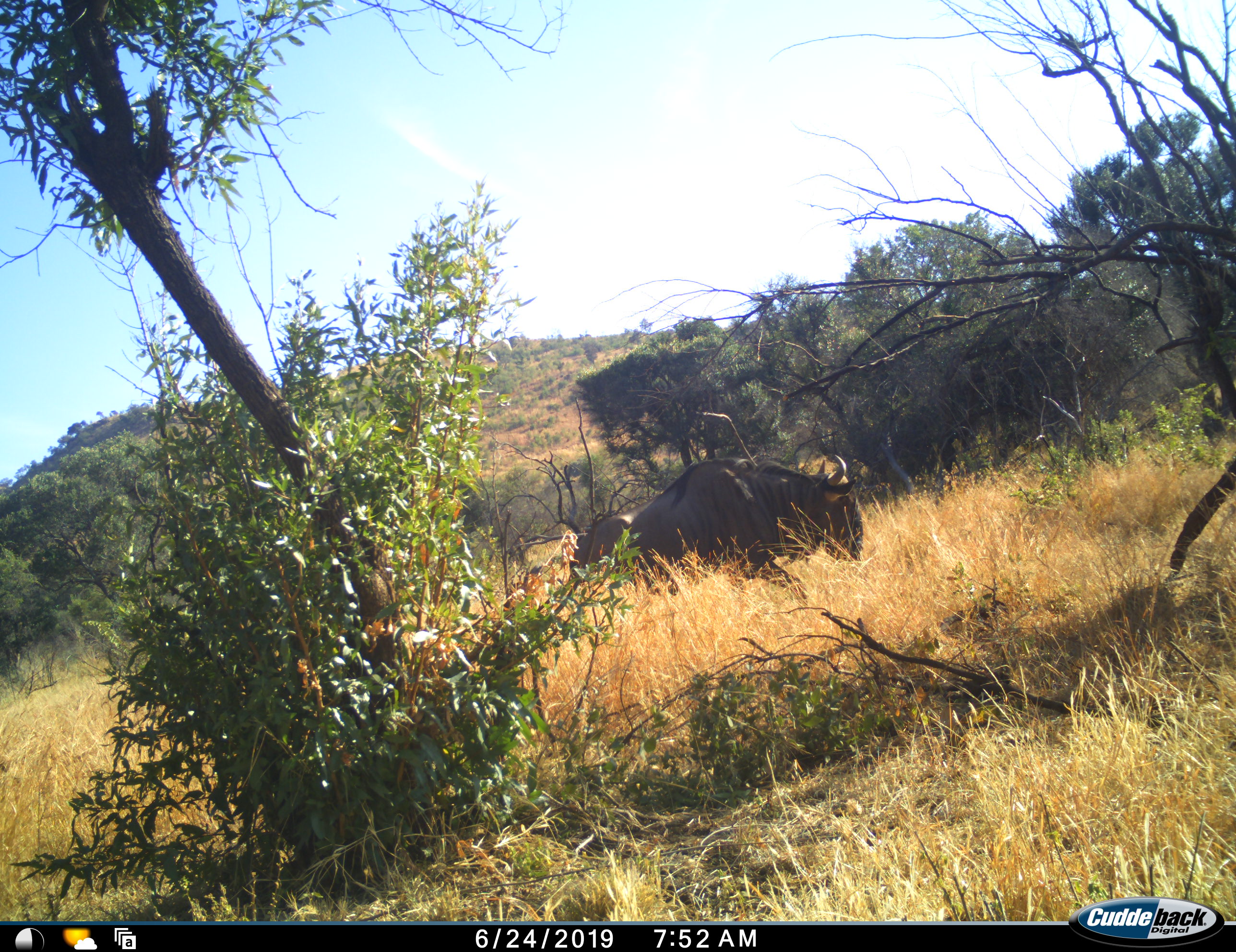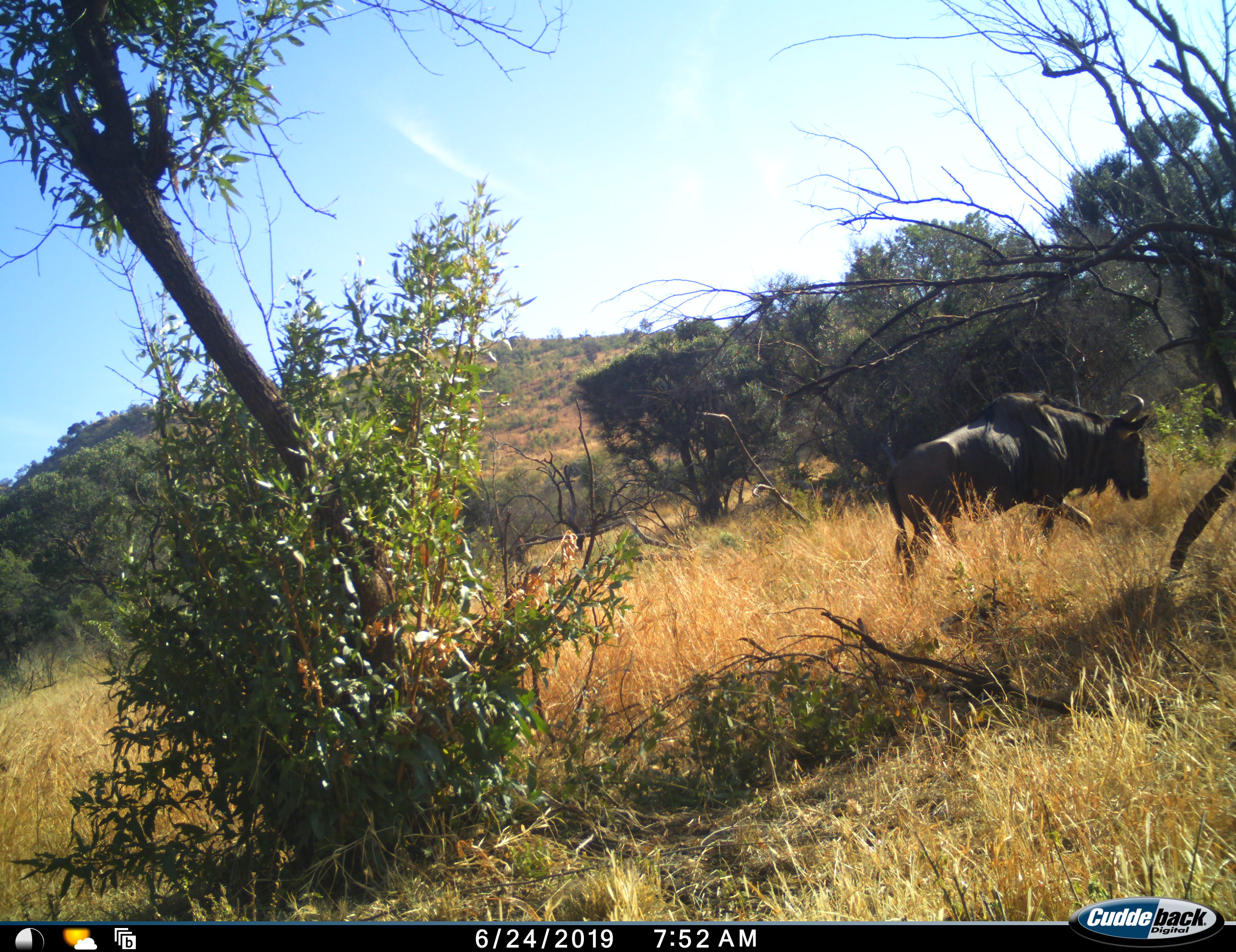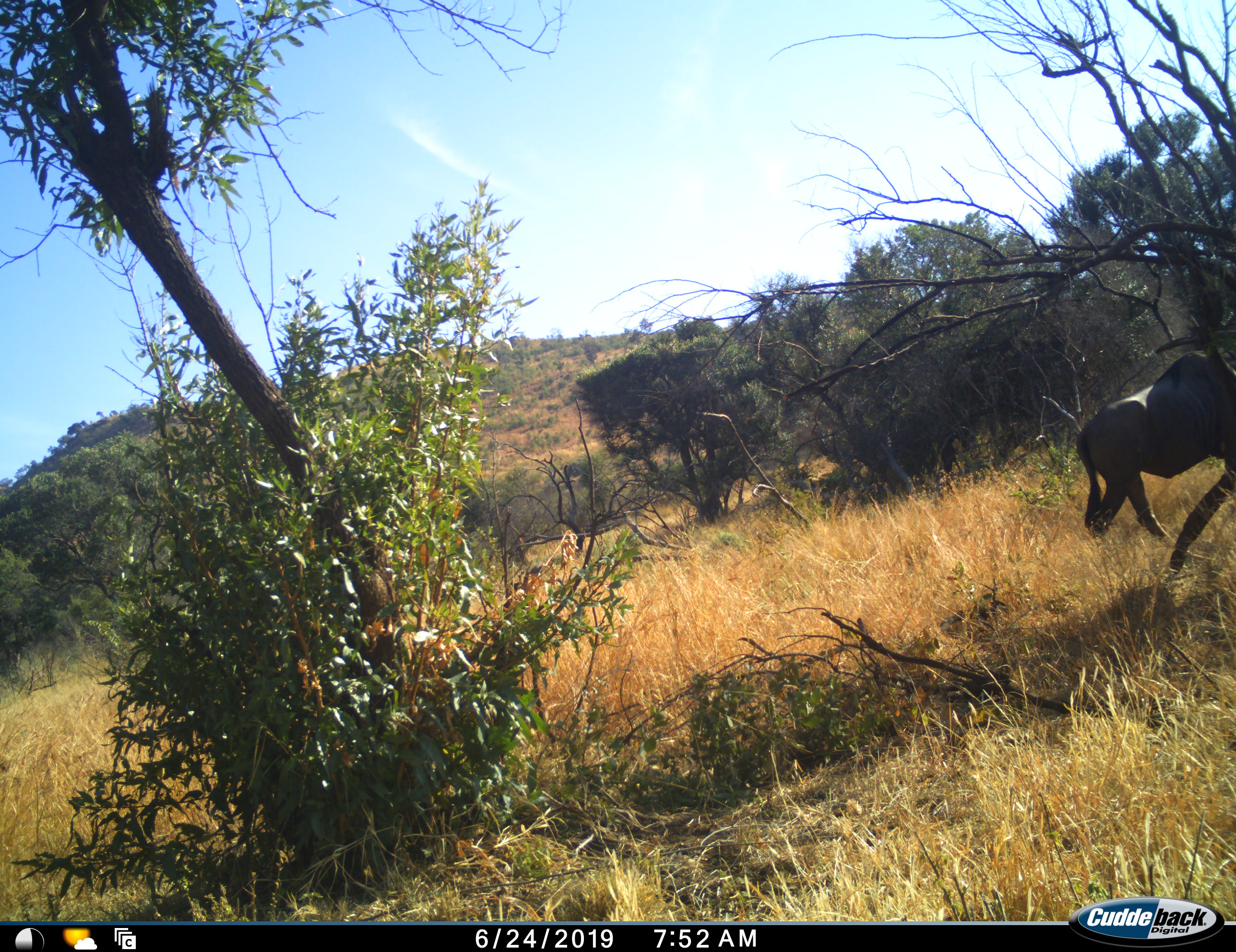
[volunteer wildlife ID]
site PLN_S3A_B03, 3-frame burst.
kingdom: Animalia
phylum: Chordata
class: Mammalia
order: Artiodactyla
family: Bovidae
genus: Connochaetes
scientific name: Connochaetes taurinus taurinus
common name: blue wildebeest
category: wildebeestblue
Wildebeestblue (blue wildebeest) (Connochaetes taurinus taurinus), count 1. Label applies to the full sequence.